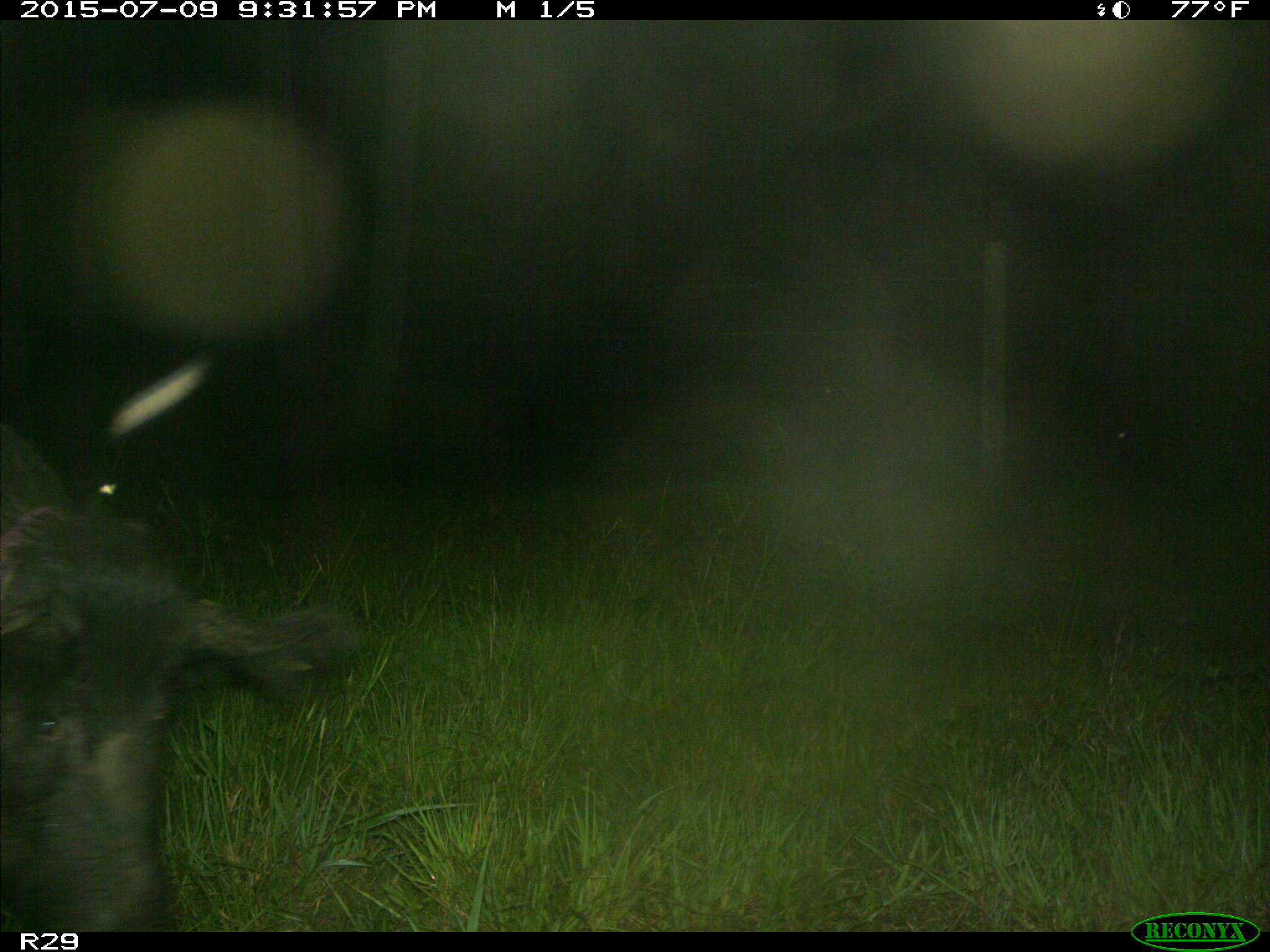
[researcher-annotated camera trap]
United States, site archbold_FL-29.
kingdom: Animalia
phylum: Chordata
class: Mammalia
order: Artiodactyla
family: Suidae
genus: Sus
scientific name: Sus scrofa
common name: wild boar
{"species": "Sus scrofa (wild boar)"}